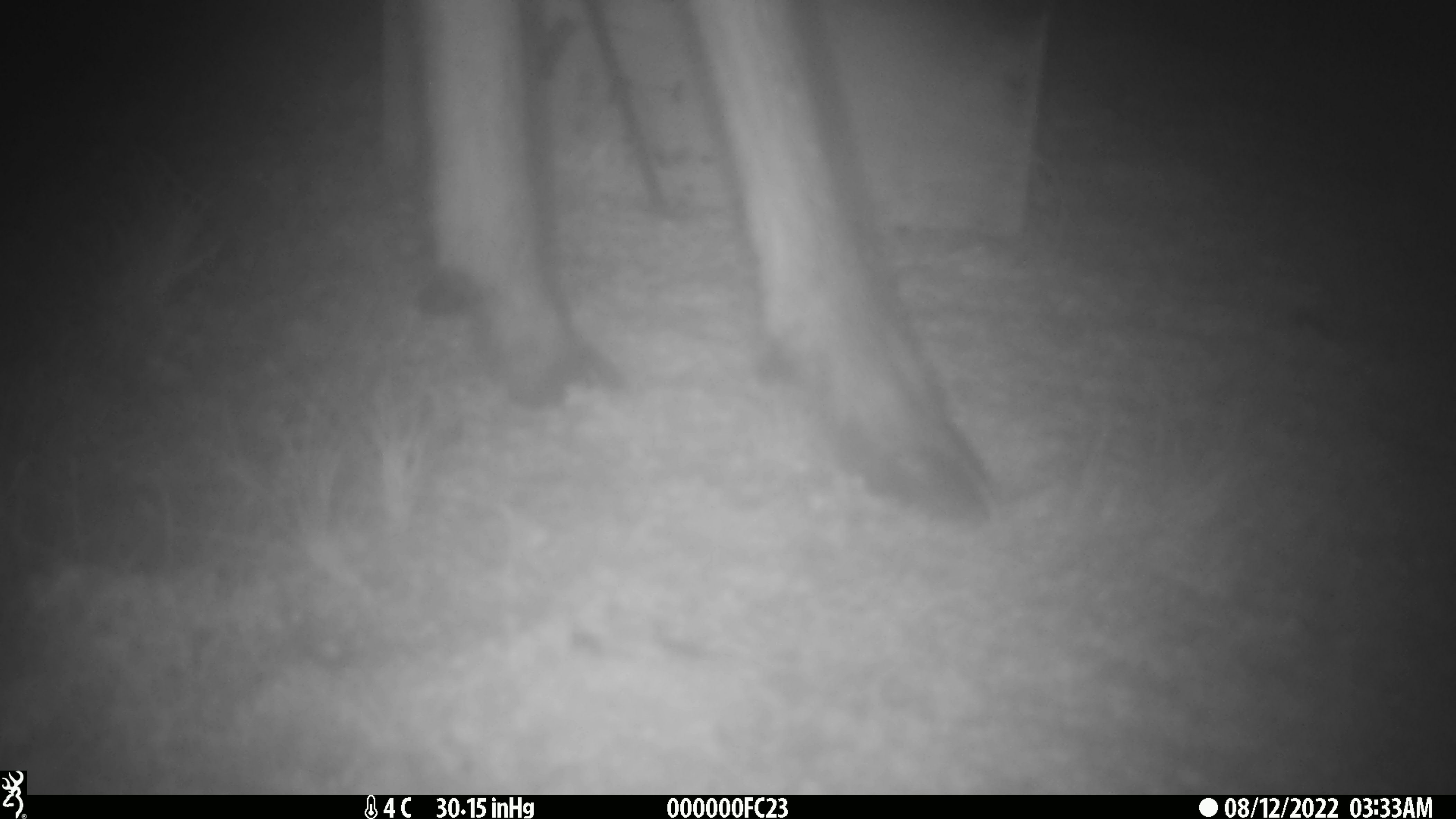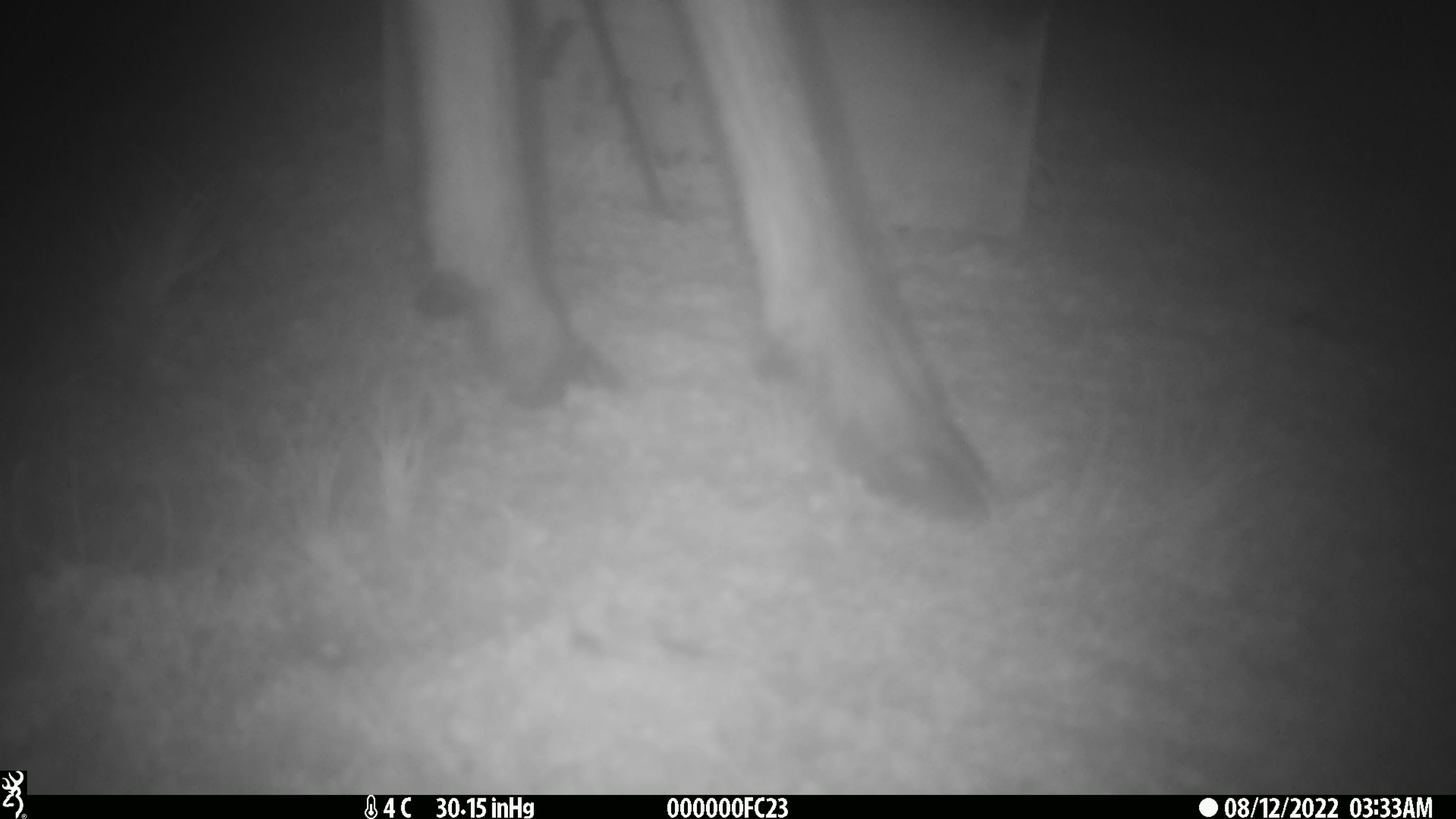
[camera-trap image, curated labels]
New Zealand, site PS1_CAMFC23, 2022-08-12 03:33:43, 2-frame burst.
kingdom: Animalia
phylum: Chordata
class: Mammalia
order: Artiodactyla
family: Cervidae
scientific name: Cervidae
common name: deer